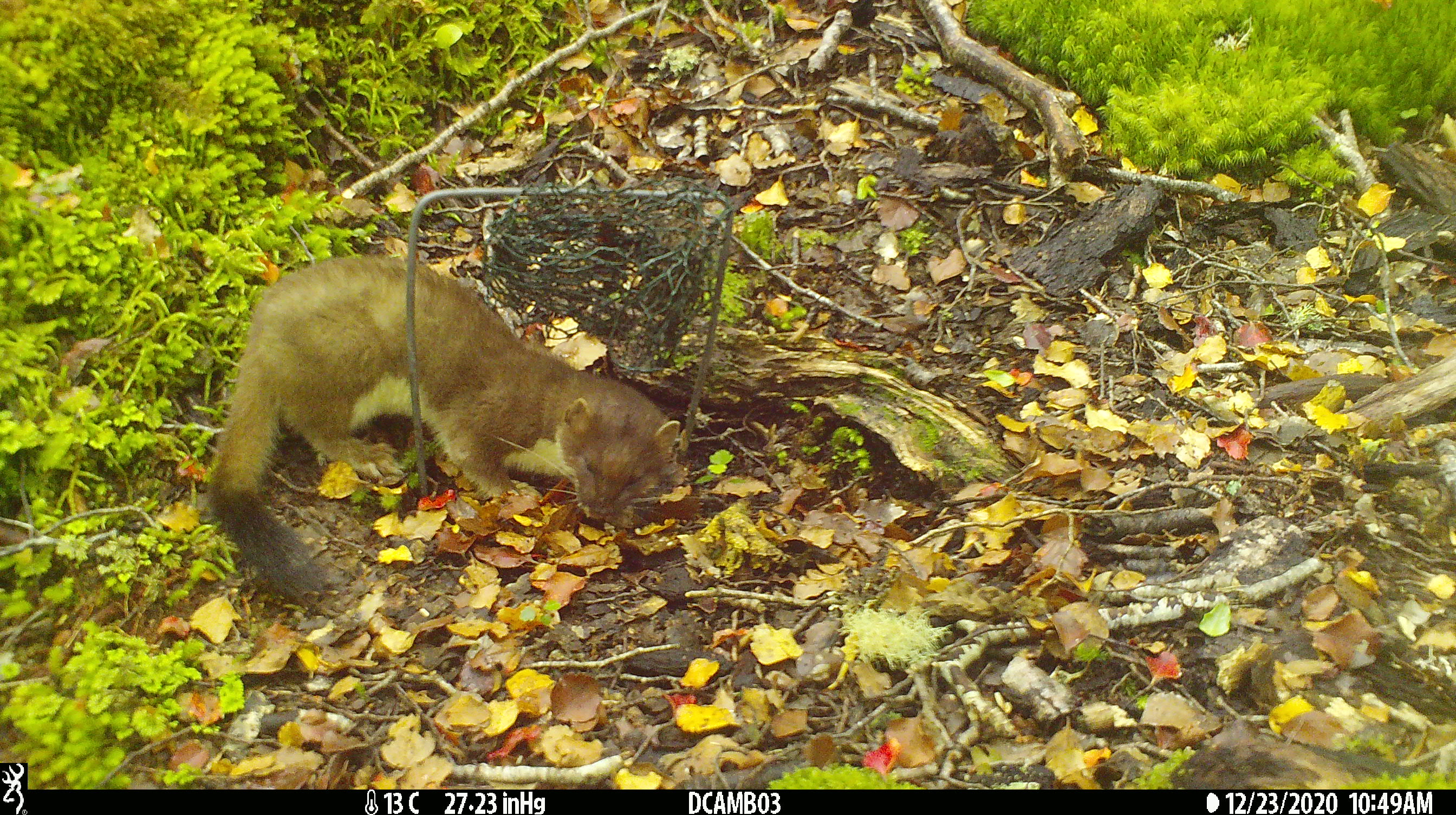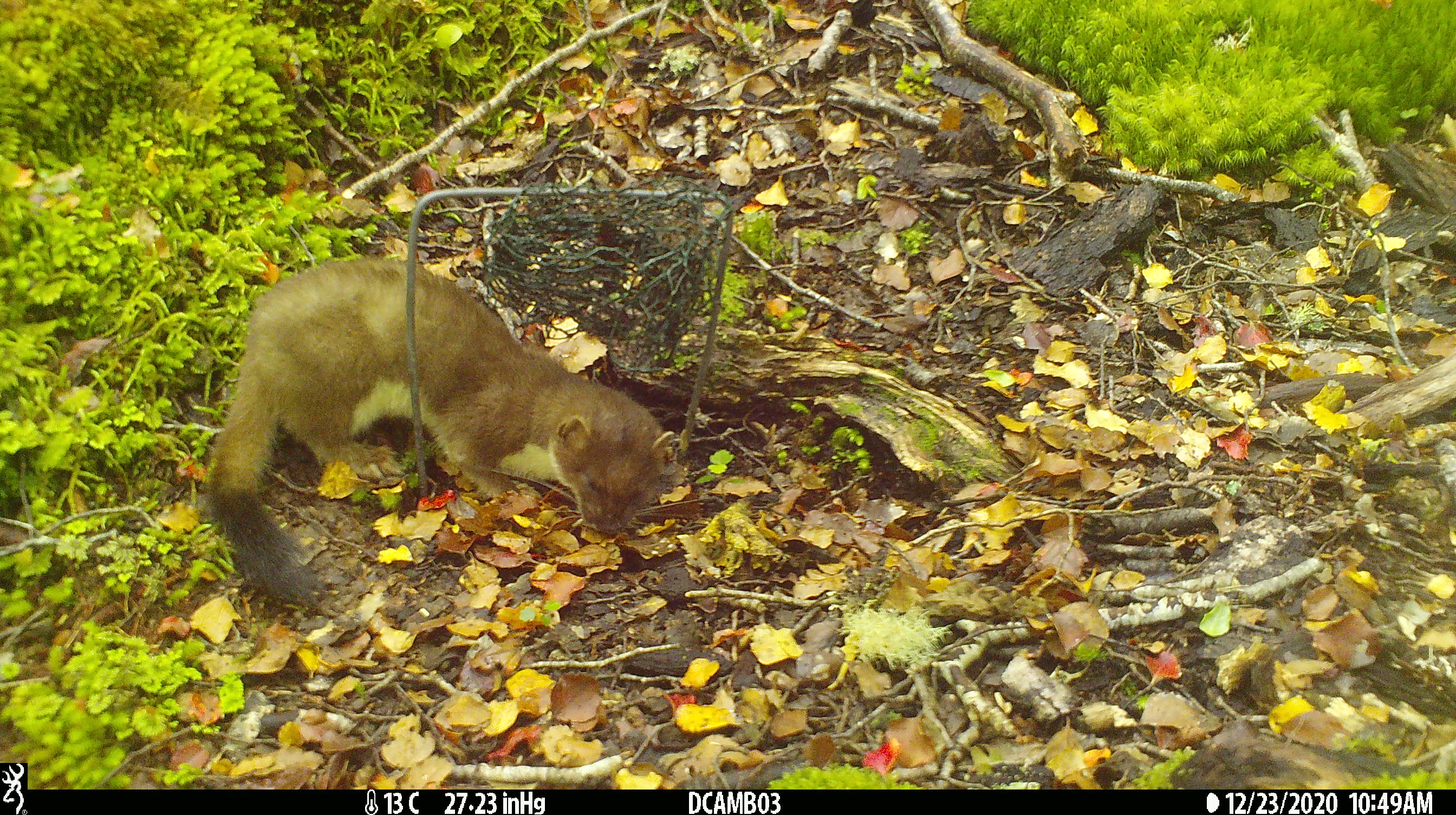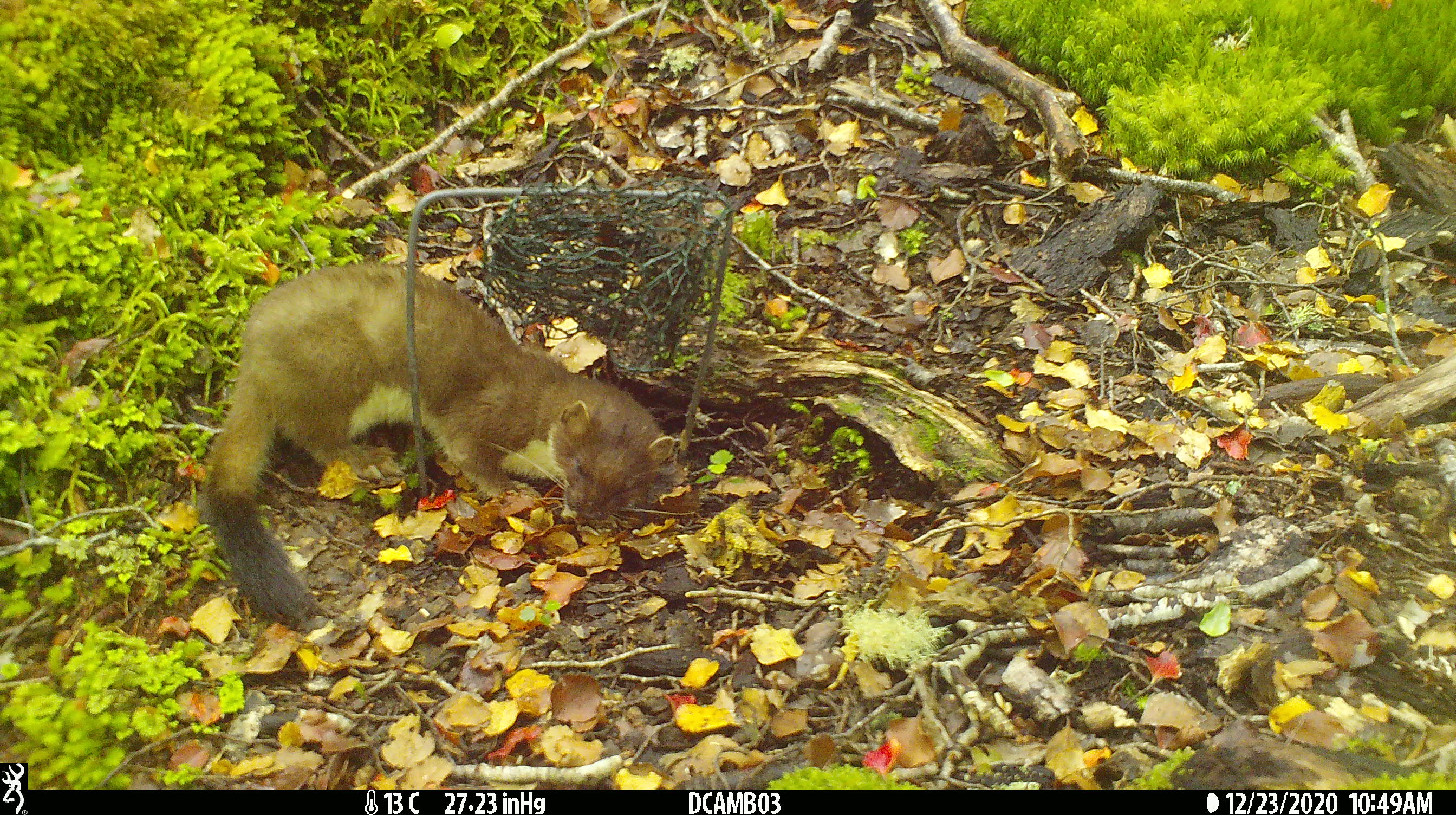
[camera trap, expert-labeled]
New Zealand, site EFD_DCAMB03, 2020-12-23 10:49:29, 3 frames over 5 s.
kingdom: Animalia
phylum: Chordata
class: Mammalia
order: Carnivora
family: Mustelidae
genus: Mustela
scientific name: Mustela erminea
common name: stoat